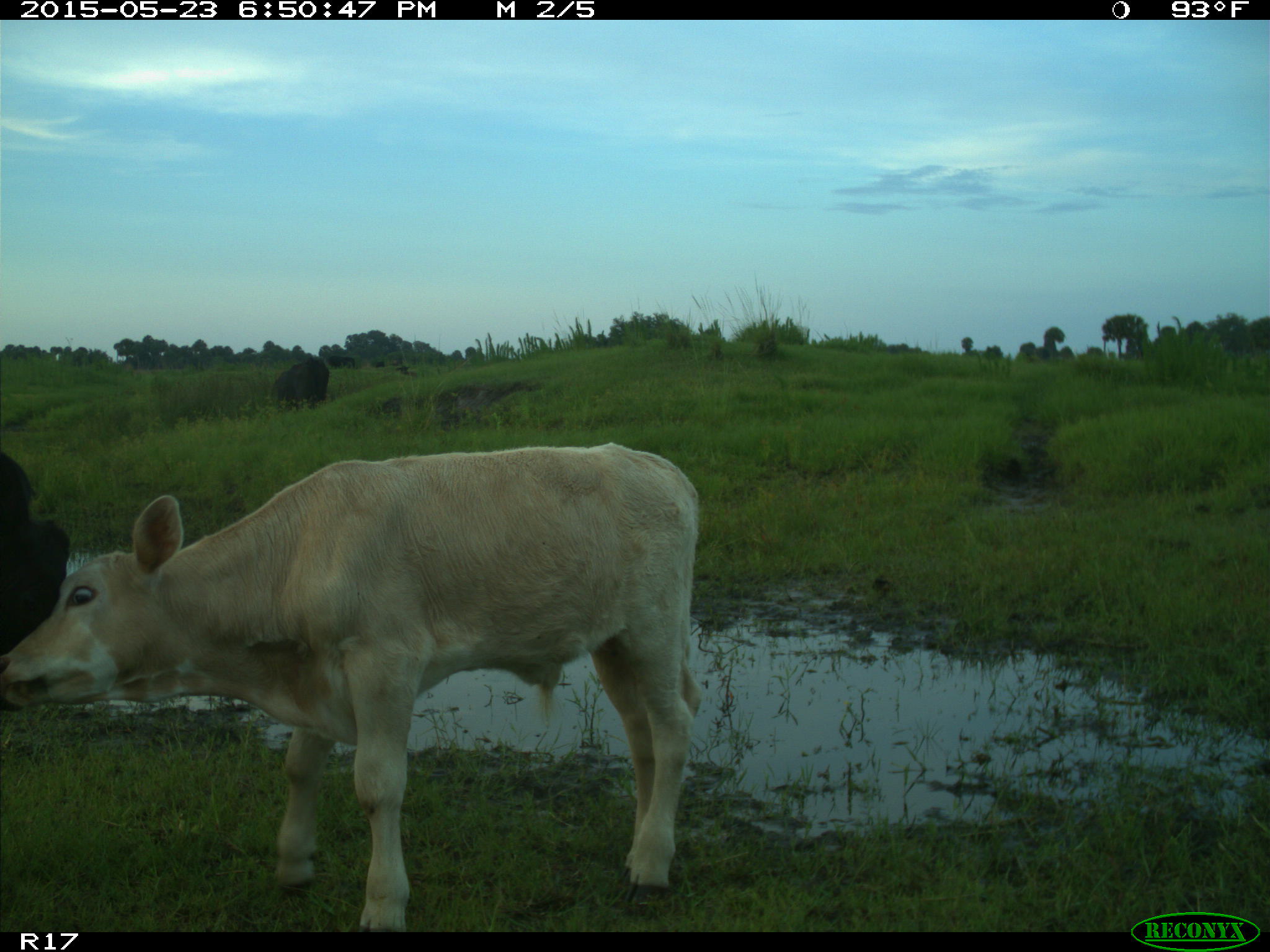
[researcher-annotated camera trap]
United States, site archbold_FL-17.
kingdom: Animalia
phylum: Chordata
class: Mammalia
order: Artiodactyla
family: Bovidae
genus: Bos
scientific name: Bos taurus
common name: domestic cow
Bos taurus (domestic cow).